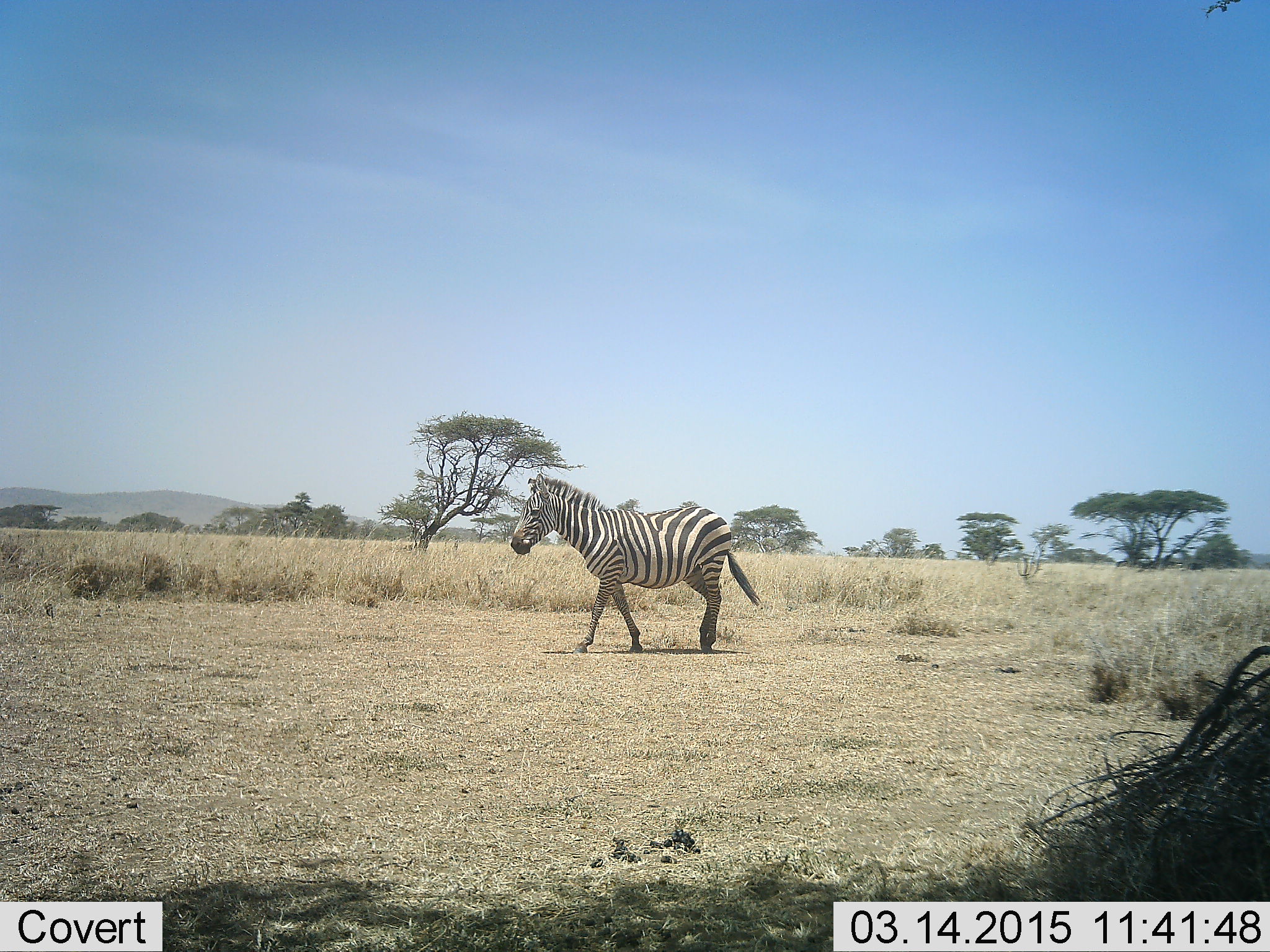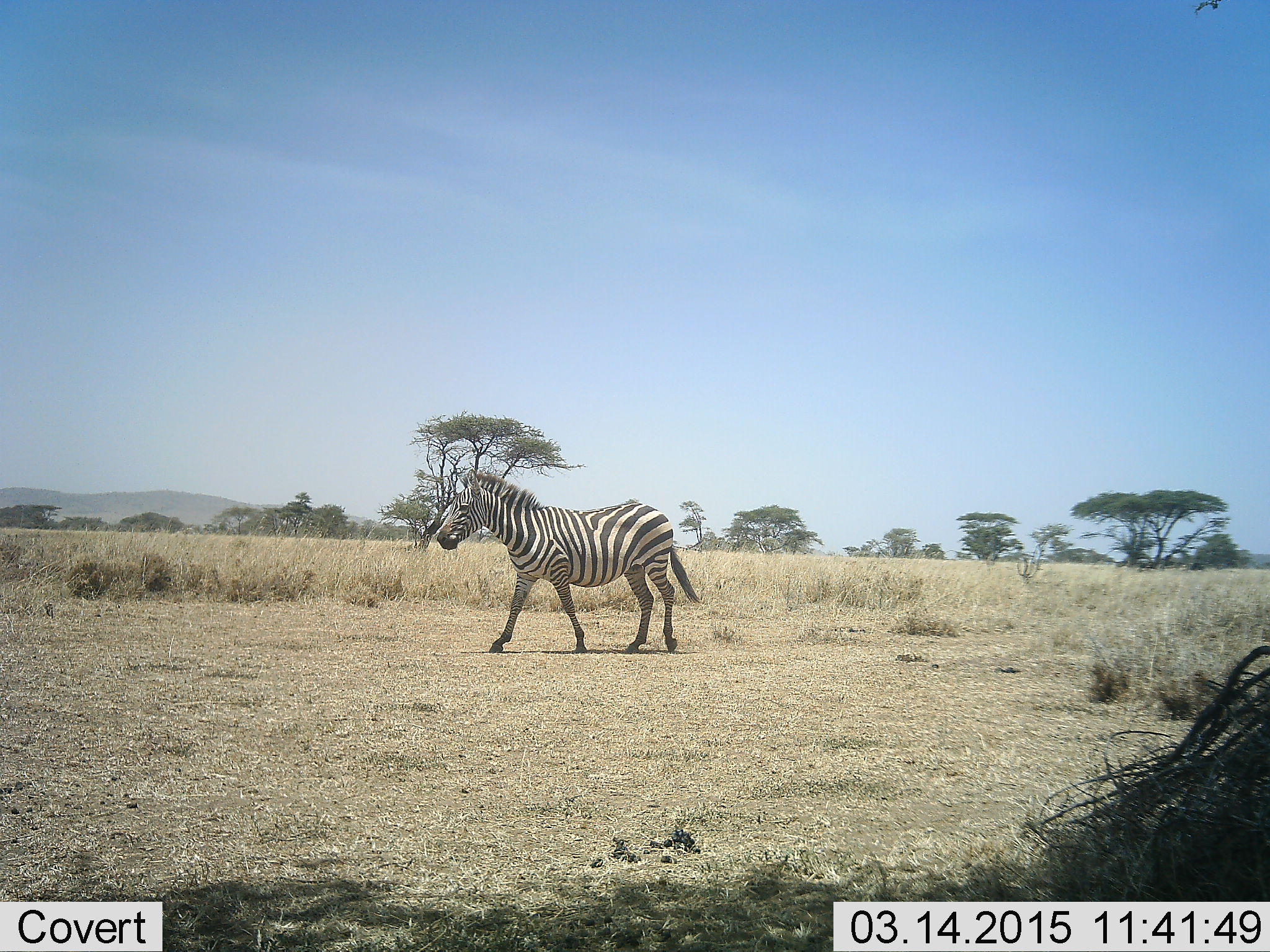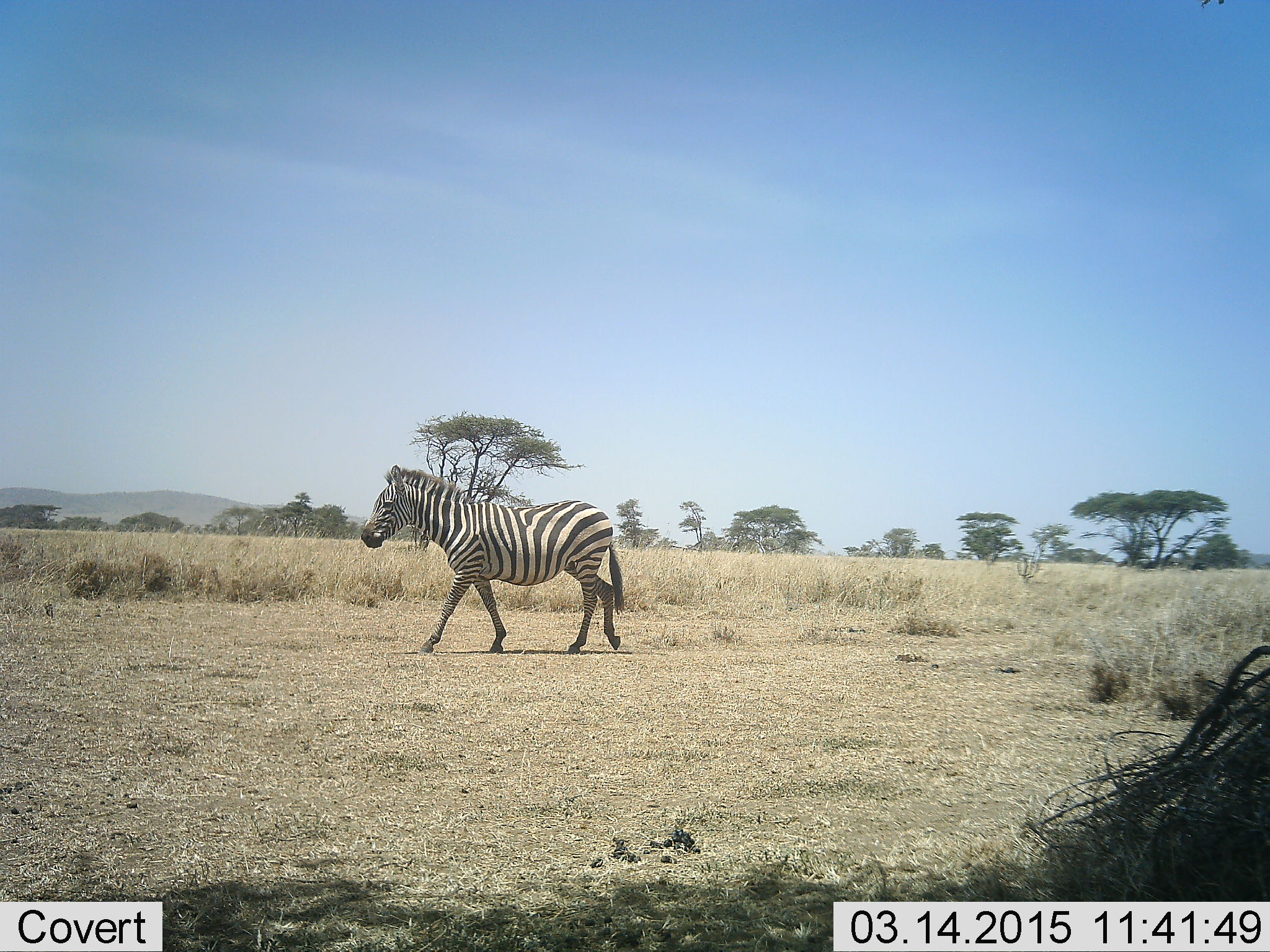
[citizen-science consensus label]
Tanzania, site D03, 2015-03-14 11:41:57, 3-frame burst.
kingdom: Animalia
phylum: Chordata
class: Mammalia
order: Perissodactyla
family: Equidae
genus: Equus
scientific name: Equus quagga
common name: plains zebra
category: zebra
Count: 1.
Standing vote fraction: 0%.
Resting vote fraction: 0%.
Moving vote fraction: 100%.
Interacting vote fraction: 0%.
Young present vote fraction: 0%.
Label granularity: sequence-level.